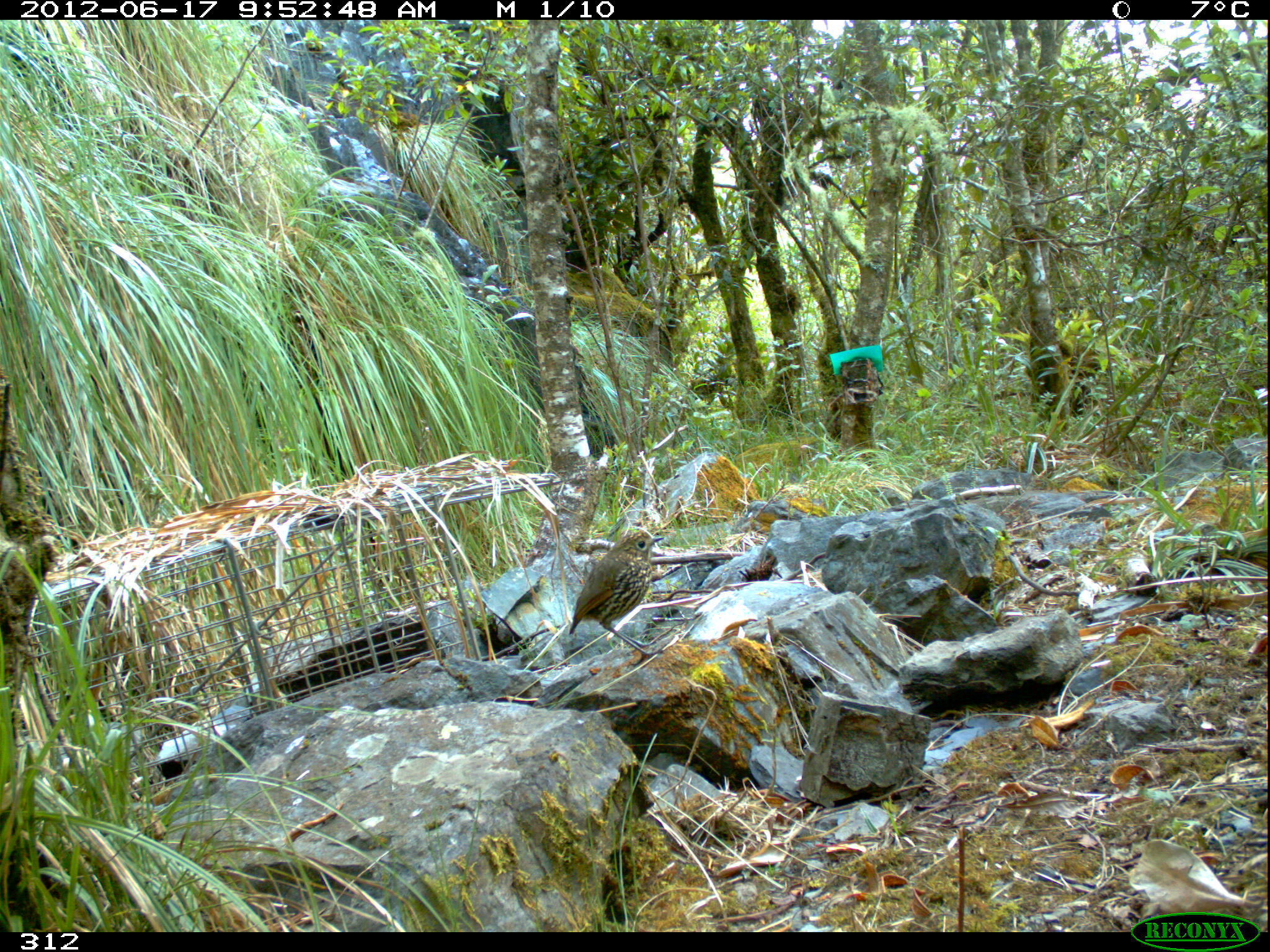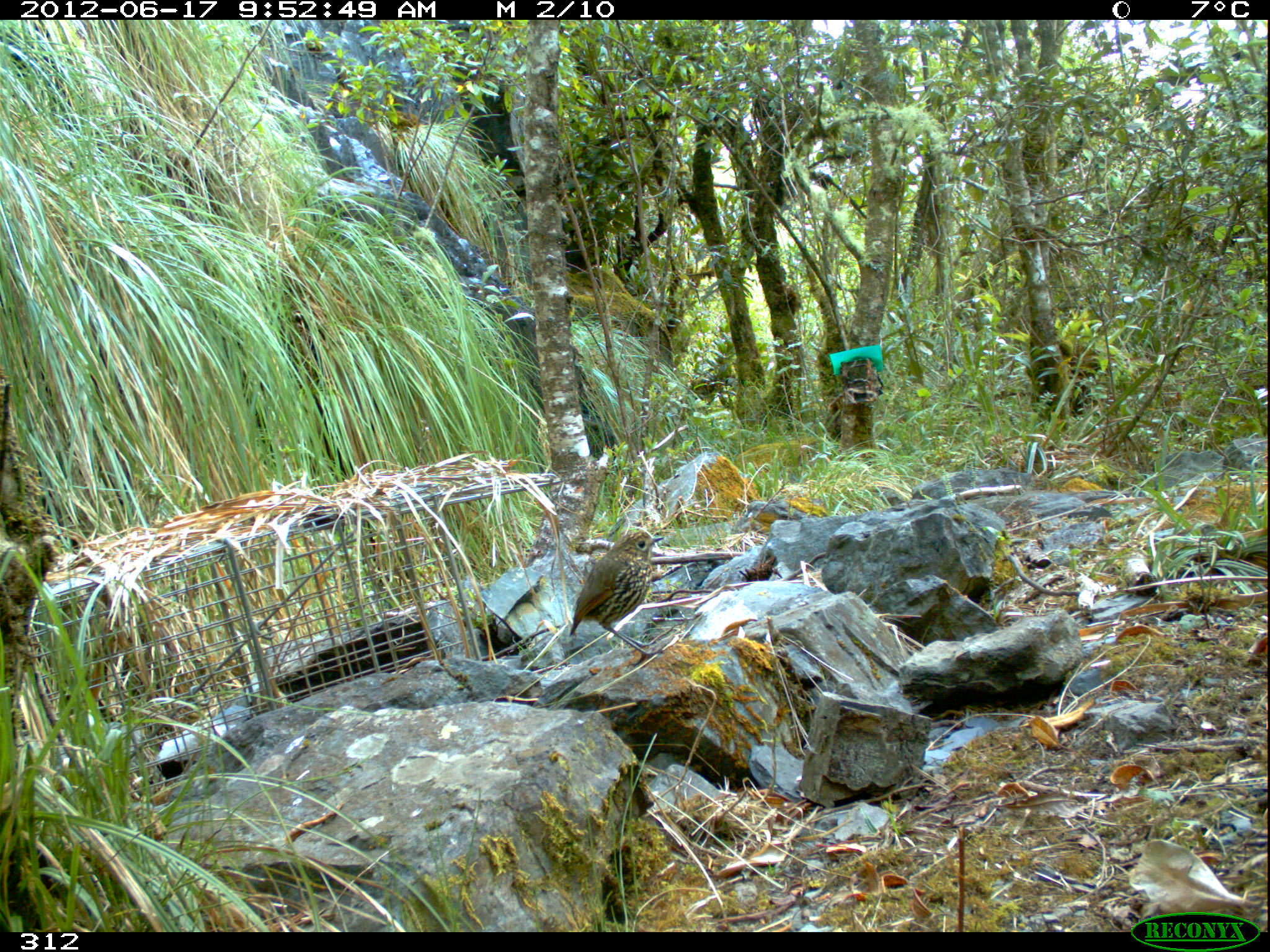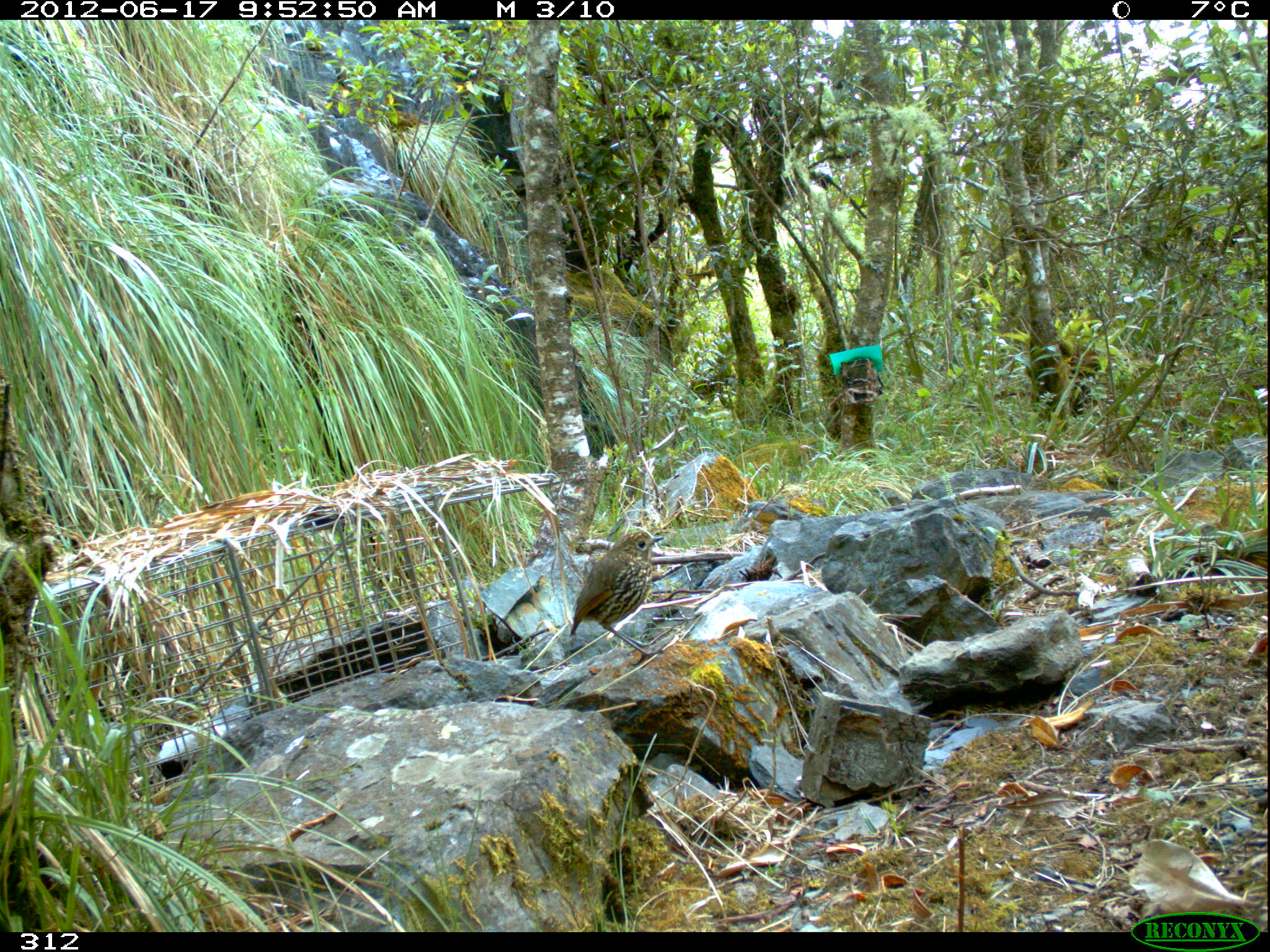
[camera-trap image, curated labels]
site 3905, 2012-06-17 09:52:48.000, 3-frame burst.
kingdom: Animalia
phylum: Chordata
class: Aves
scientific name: Aves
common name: bird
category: unknown bird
Unknown bird (bird) (Aves).